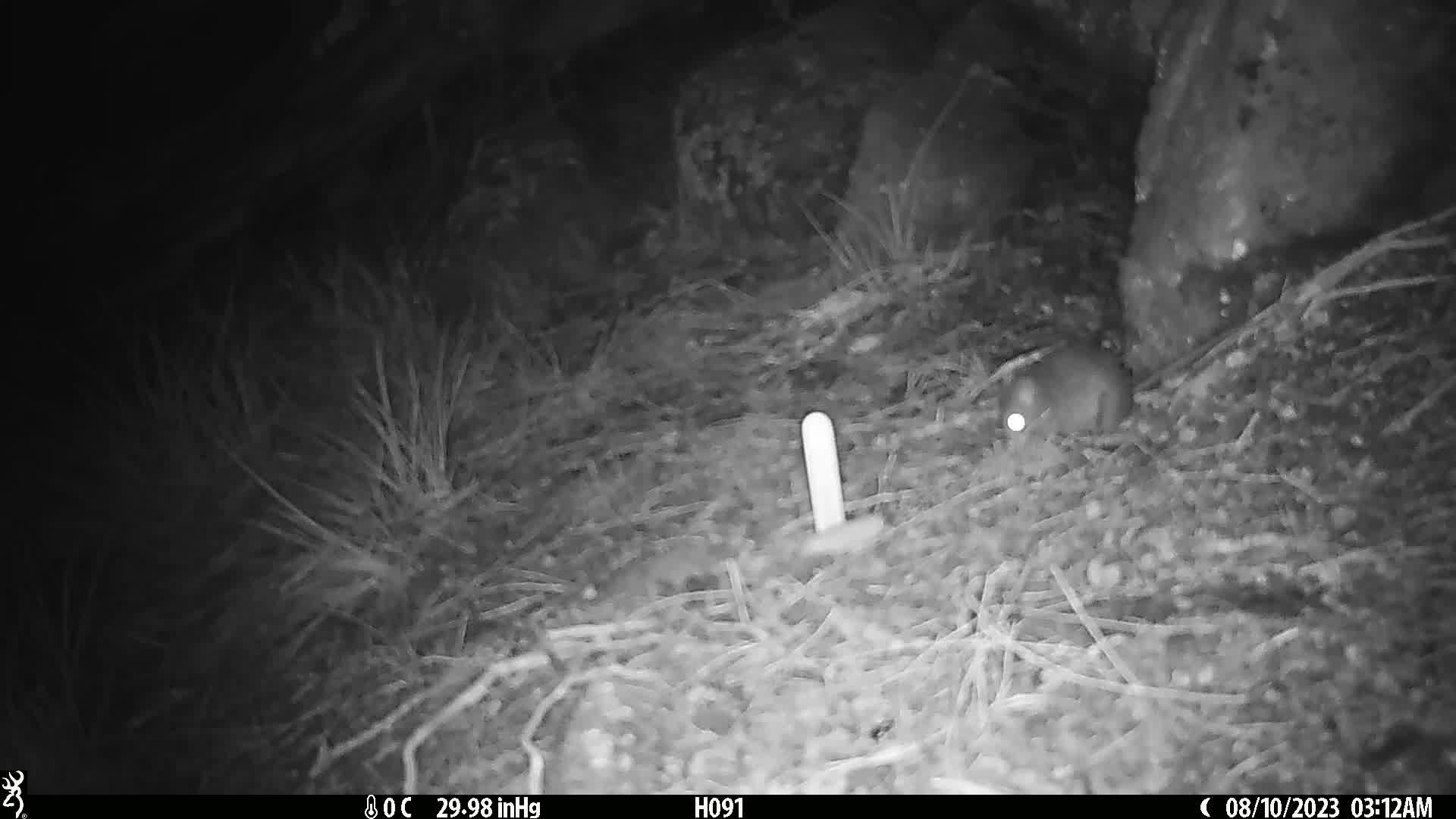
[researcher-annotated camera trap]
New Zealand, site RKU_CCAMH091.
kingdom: Animalia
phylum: Chordata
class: Mammalia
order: Rodentia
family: Muridae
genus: Rattus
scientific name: Rattus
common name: rat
Rat (Rattus).